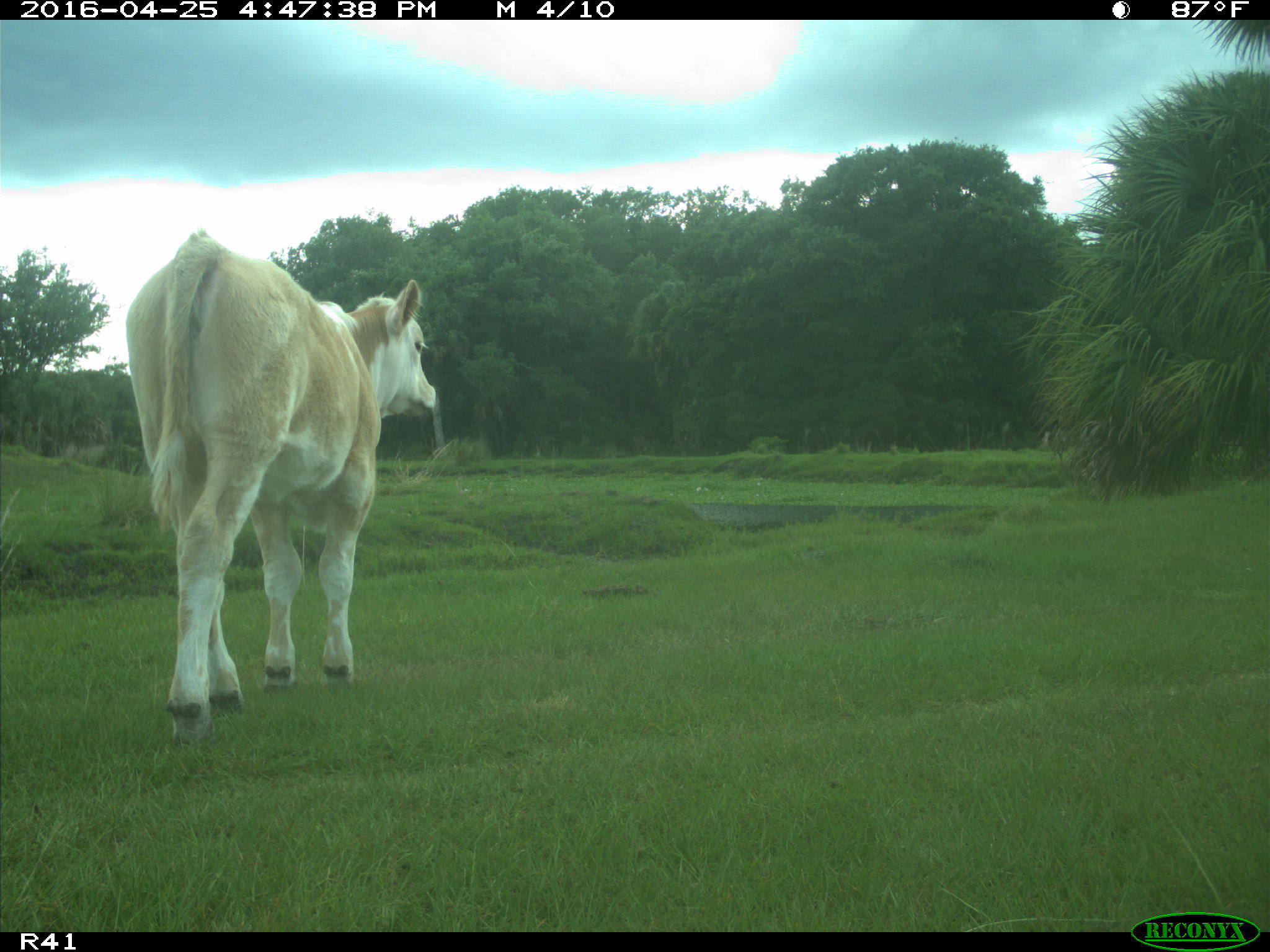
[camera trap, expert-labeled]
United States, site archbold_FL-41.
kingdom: Animalia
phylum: Chordata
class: Mammalia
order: Artiodactyla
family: Bovidae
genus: Bos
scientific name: Bos taurus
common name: domestic cow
Bos taurus (domestic cow).